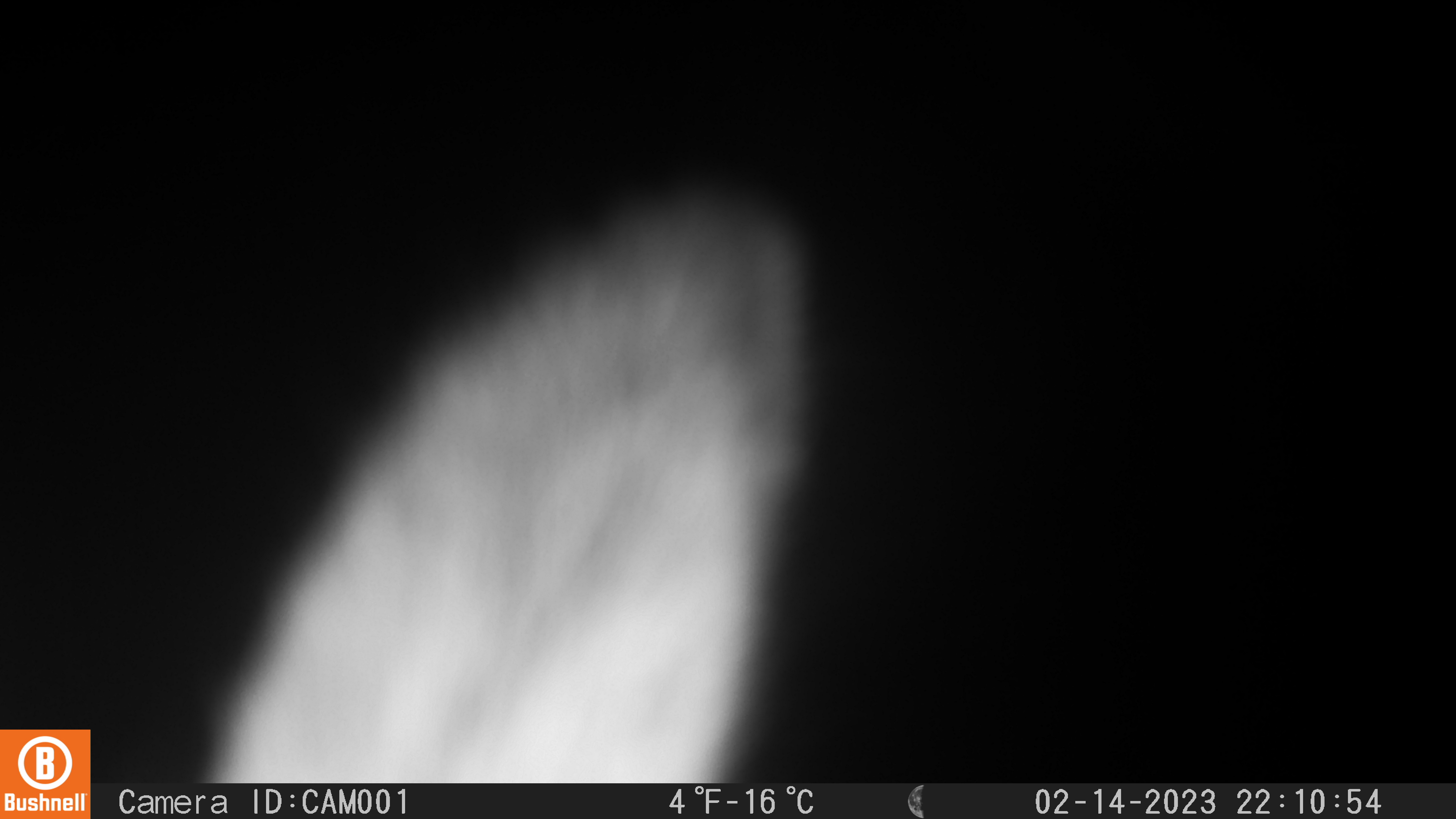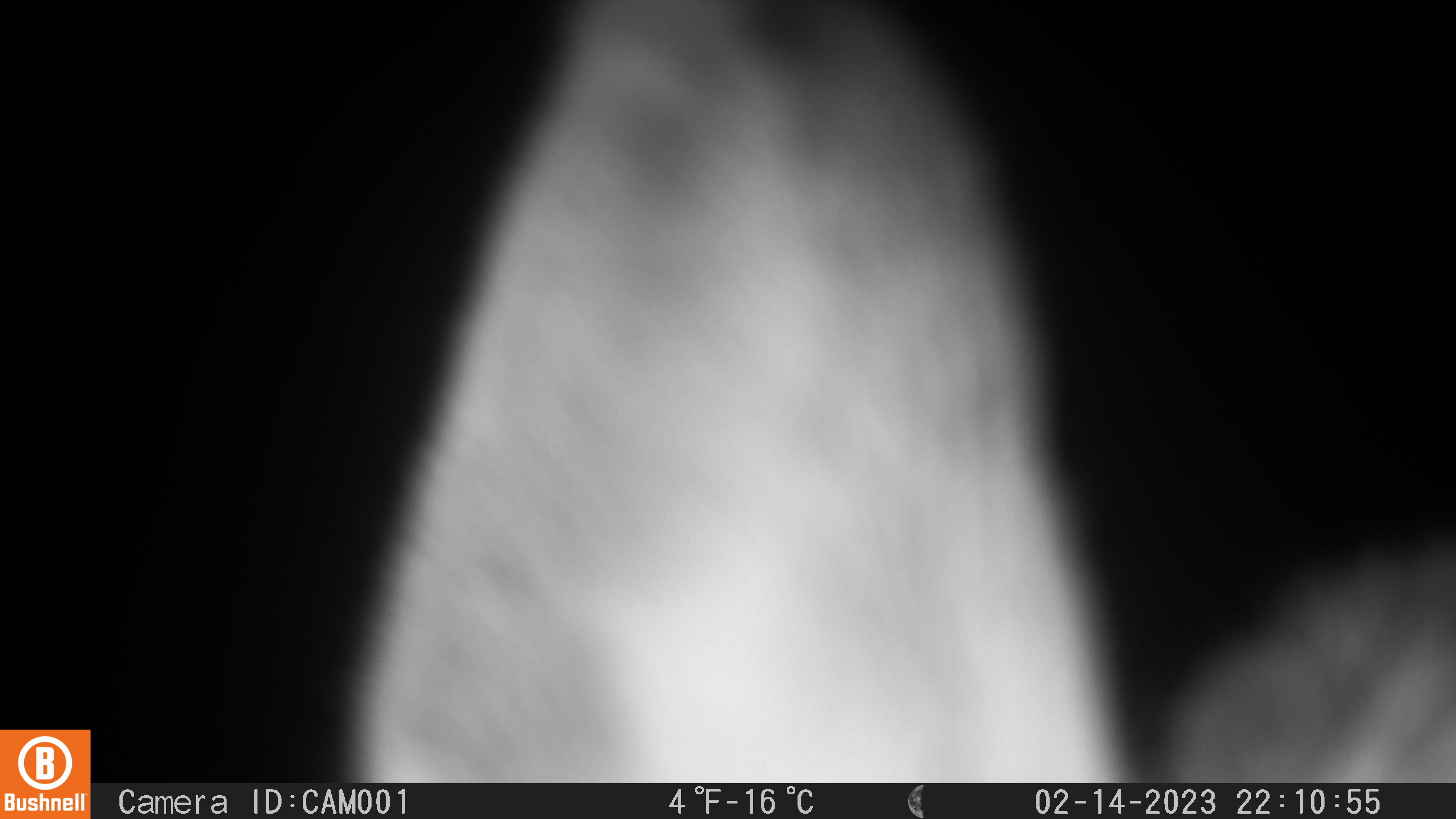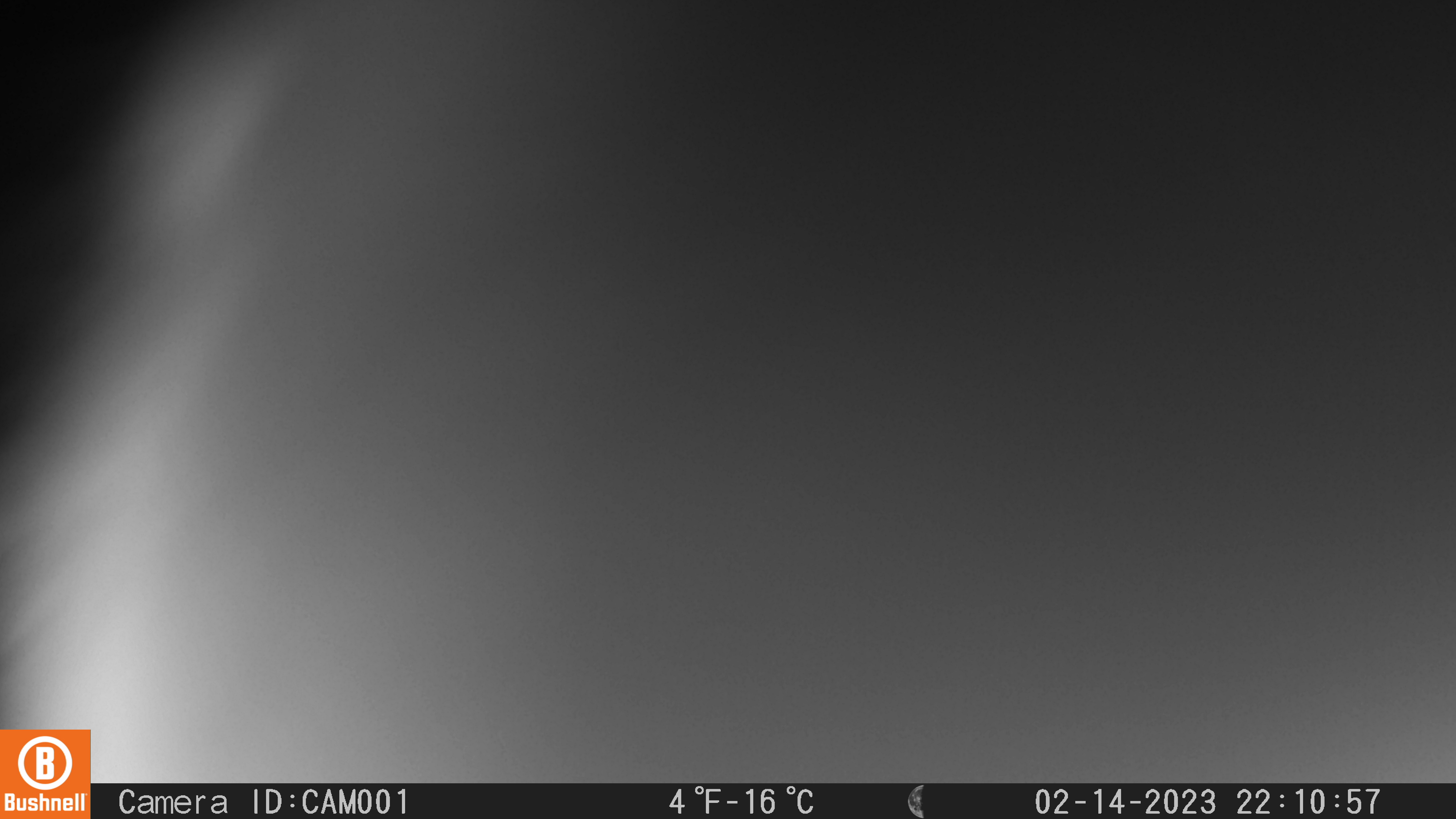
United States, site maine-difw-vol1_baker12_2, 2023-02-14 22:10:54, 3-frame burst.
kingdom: Animalia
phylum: Chordata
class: Mammalia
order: Lagomorpha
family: Leporidae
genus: Lepus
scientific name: Lepus americanus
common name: snowshoe hare